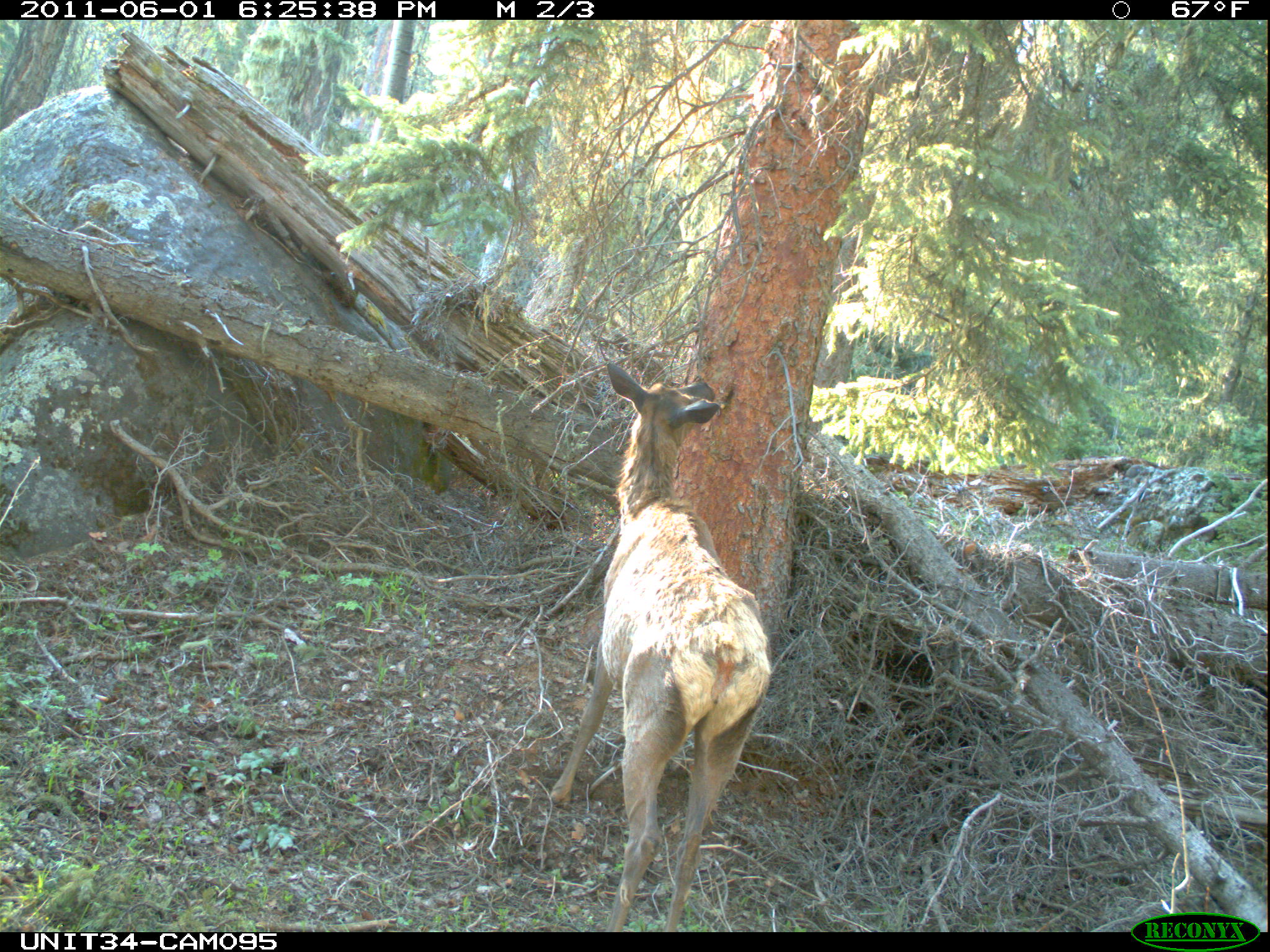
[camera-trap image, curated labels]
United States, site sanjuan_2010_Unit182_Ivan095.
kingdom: Animalia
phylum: Chordata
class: Mammalia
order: Artiodactyla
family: Cervidae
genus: Cervus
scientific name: Cervus elaphus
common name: red deer